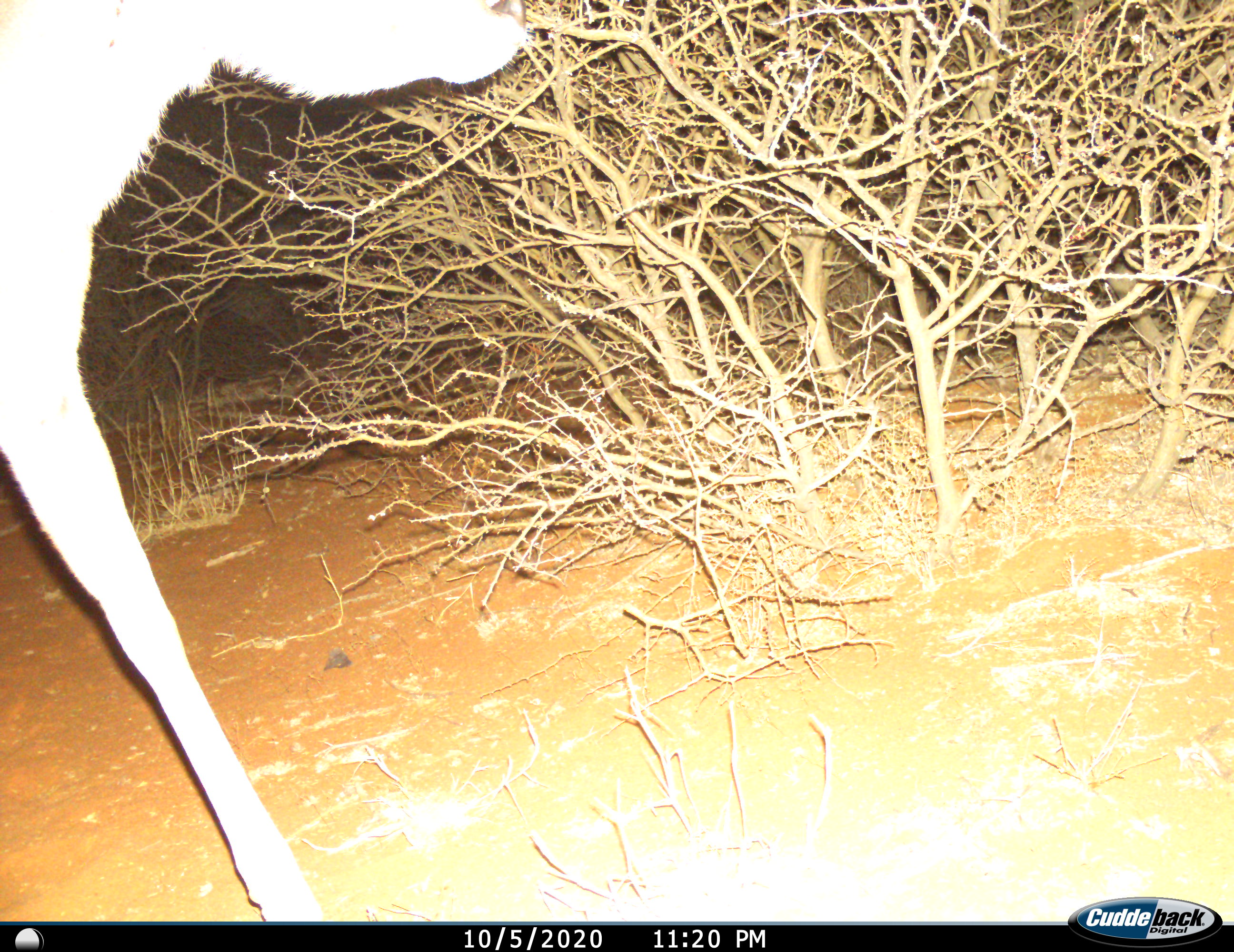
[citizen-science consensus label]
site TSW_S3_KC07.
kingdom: Animalia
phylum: Chordata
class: Mammalia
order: Artiodactyla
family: Bovidae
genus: Sylvicapra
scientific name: Sylvicapra grimmia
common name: common duiker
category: duikercommongrey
Duikercommongrey (common duiker) (Sylvicapra grimmia), count 1. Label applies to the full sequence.